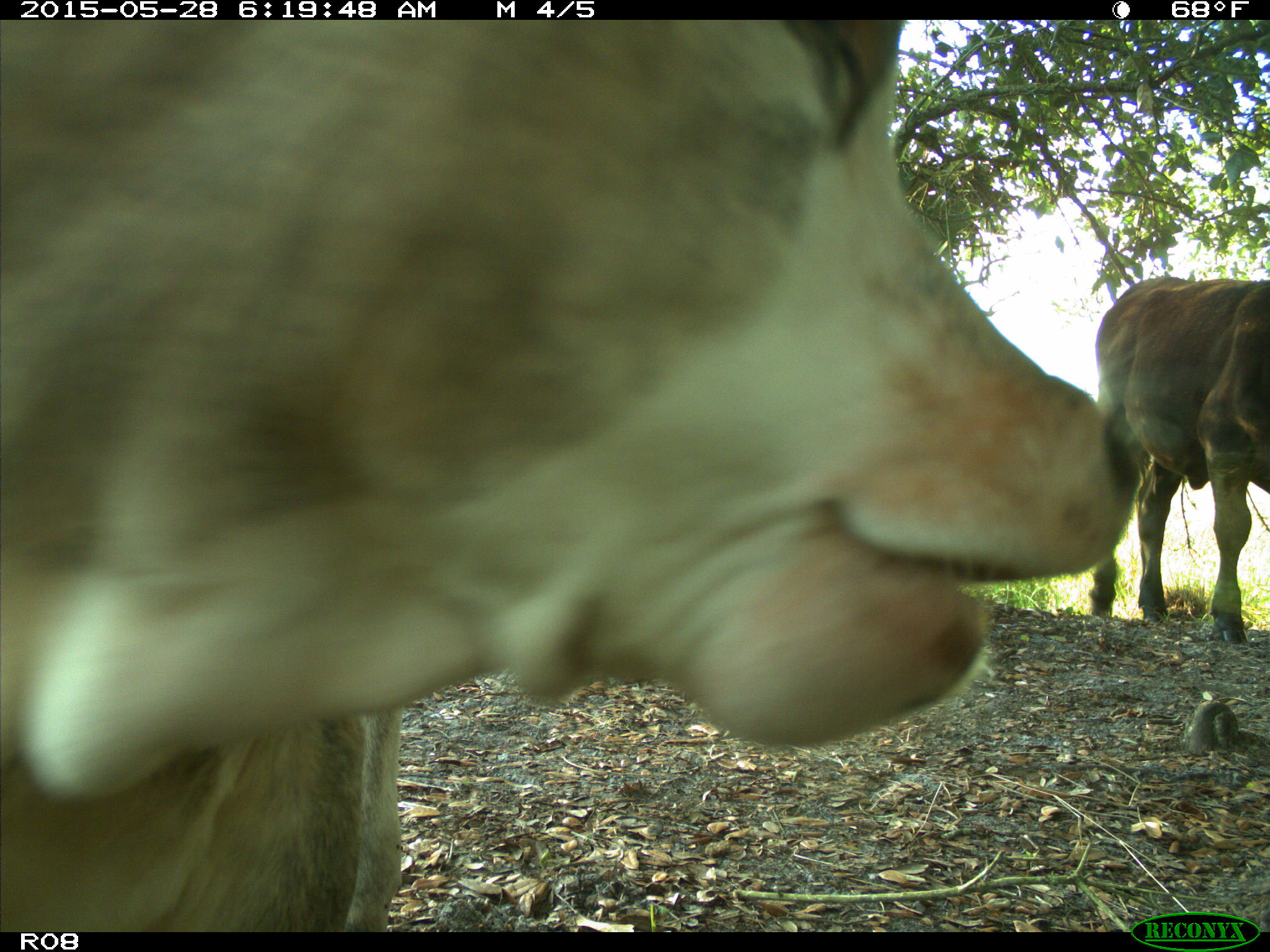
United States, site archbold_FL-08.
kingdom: Animalia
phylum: Chordata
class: Mammalia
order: Artiodactyla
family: Bovidae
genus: Bos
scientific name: Bos taurus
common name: domestic cow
Bos taurus (domestic cow).